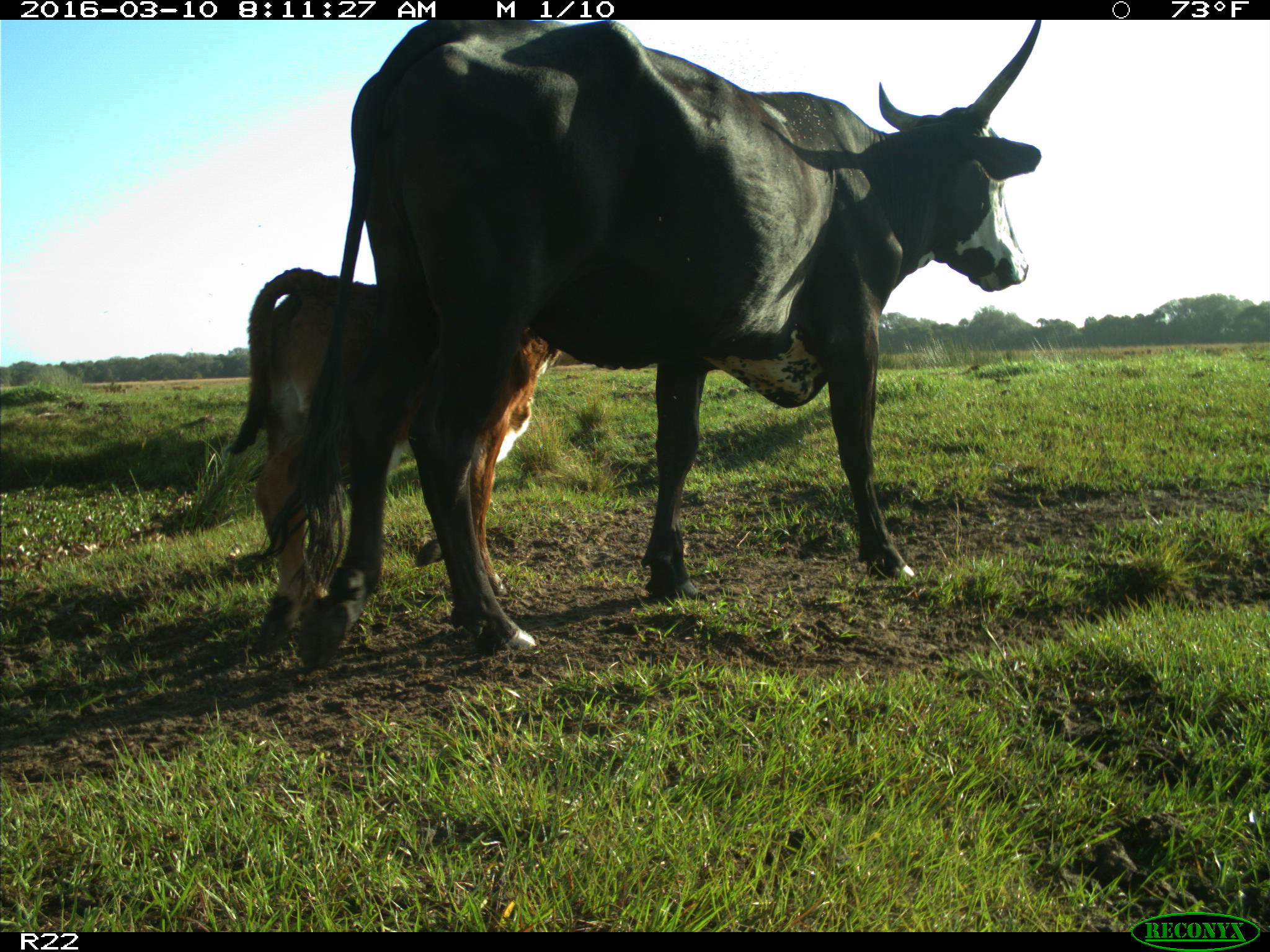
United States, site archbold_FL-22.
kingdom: Animalia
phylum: Chordata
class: Mammalia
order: Artiodactyla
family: Bovidae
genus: Bos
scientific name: Bos taurus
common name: domestic cow